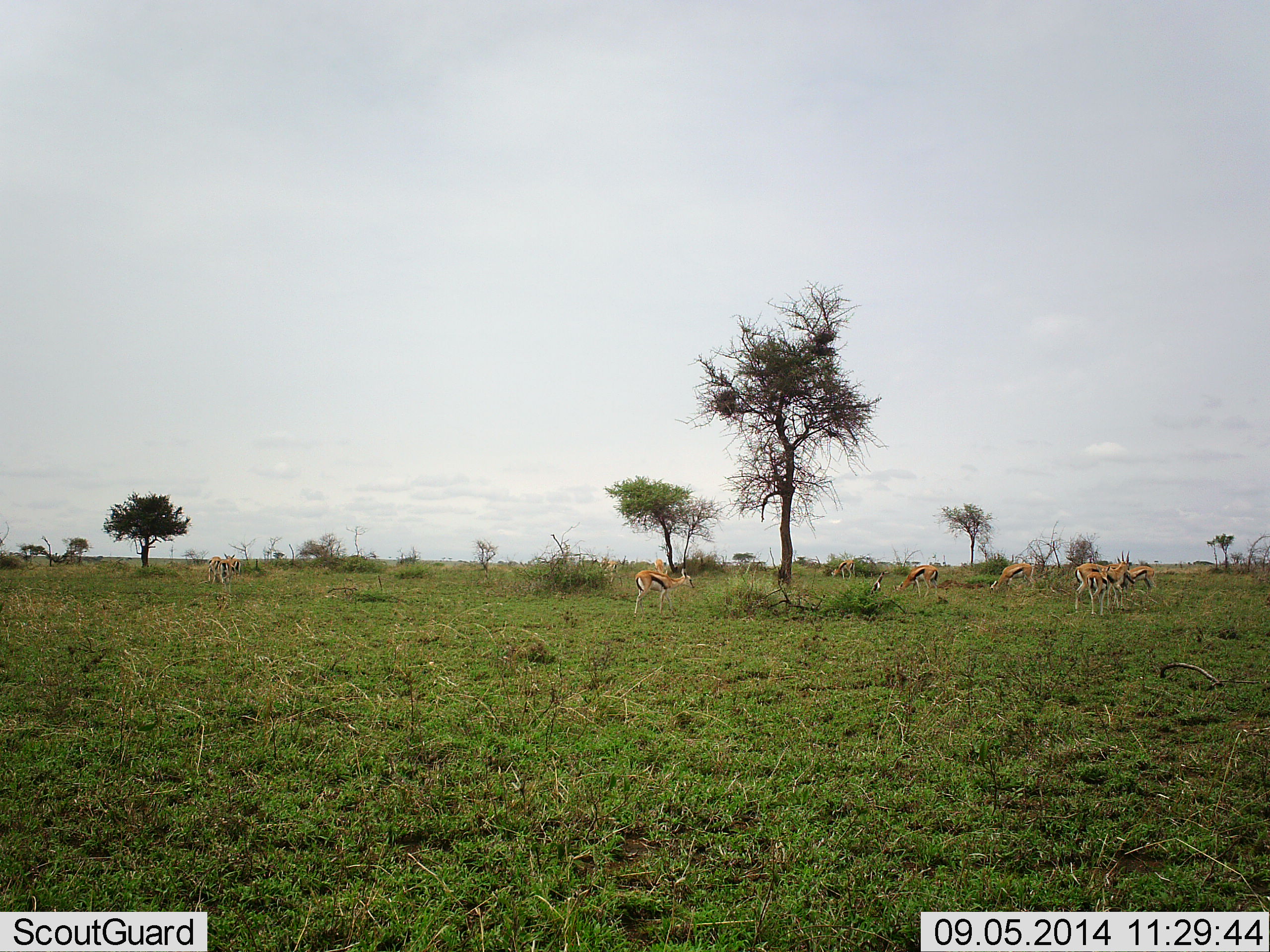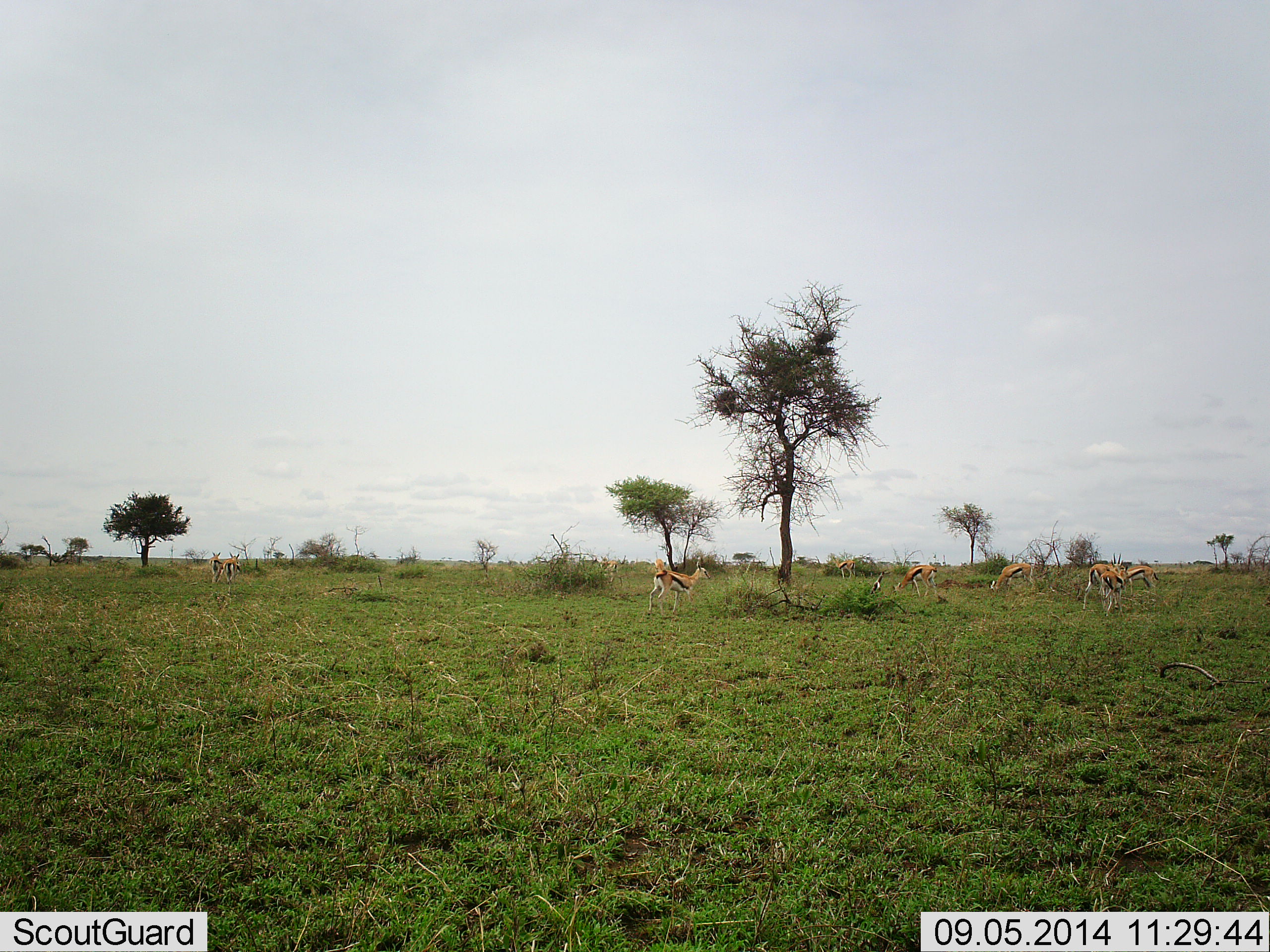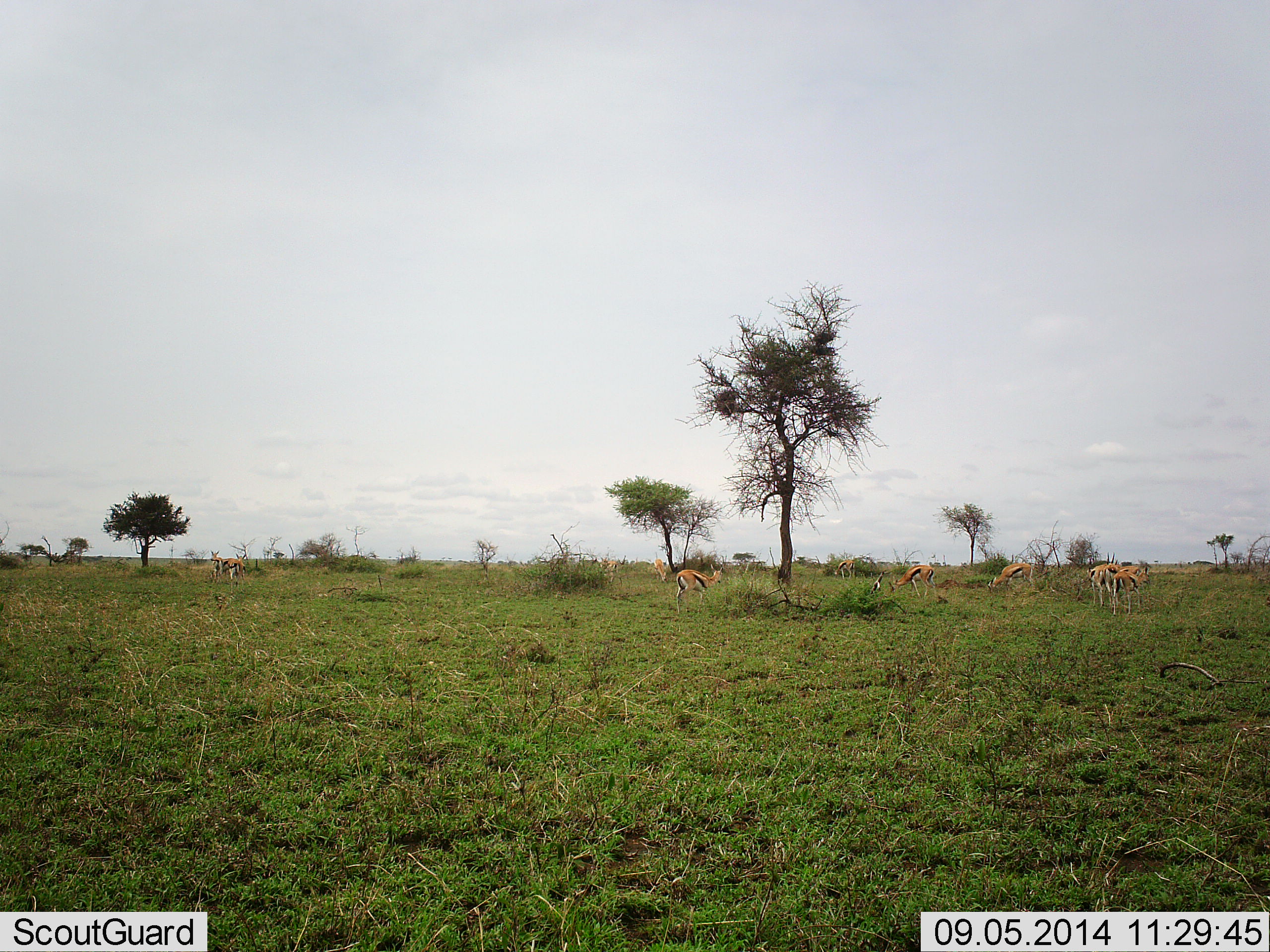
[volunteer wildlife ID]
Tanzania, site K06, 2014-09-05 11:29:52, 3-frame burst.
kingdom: Animalia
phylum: Chordata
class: Mammalia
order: Artiodactyla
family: Bovidae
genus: Eudorcas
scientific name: Eudorcas thomsonii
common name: thomson's gazelle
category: gazellethomsons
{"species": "gazellethomsons (thomson's gazelle) (Eudorcas thomsonii)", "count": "9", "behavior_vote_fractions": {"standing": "20%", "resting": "0%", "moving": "70%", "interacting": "0%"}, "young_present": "0%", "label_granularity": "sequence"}